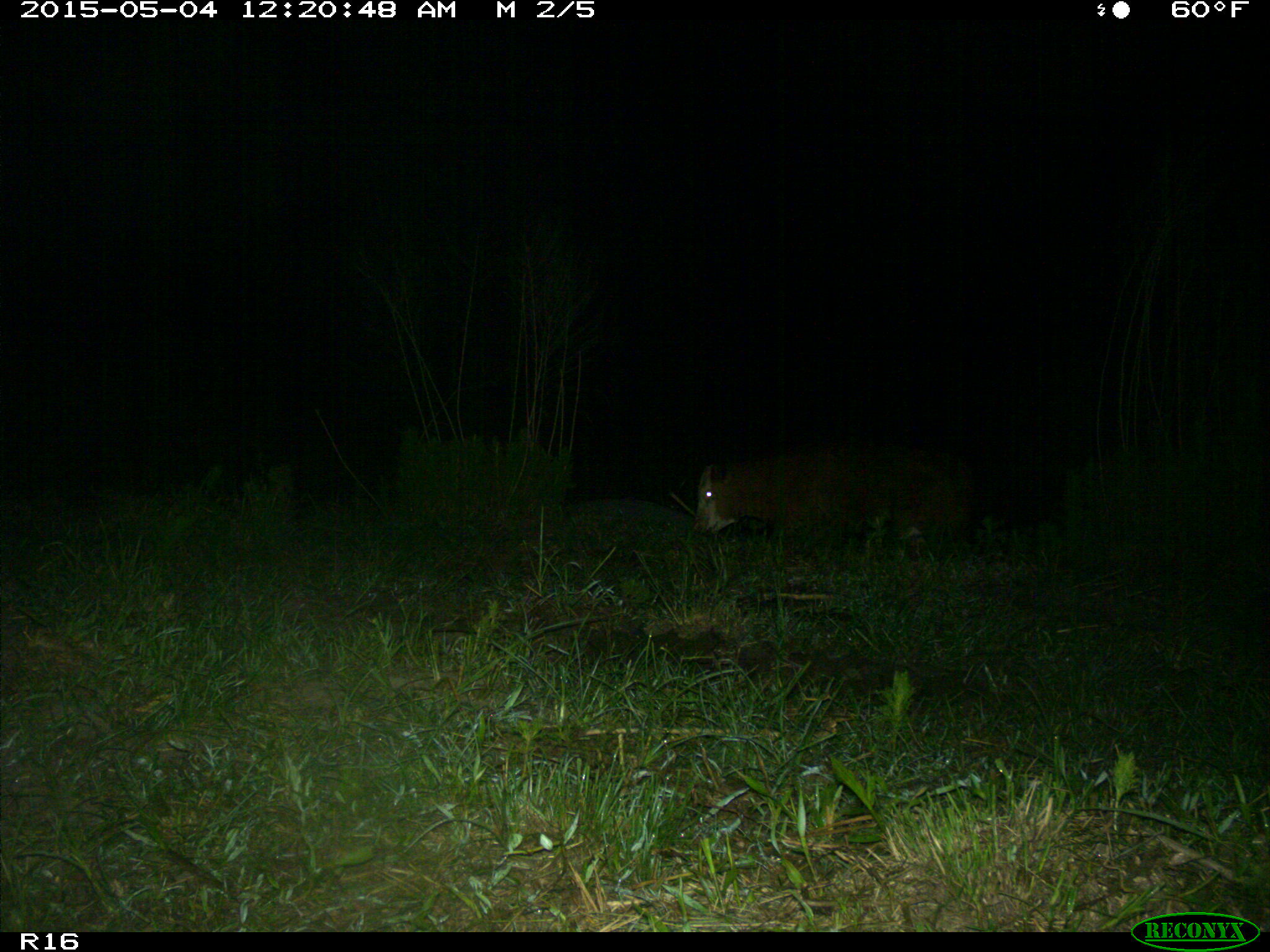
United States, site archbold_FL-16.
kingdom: Animalia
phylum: Chordata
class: Mammalia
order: Artiodactyla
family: Bovidae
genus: Bos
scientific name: Bos taurus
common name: domestic cow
Bos taurus (domestic cow).